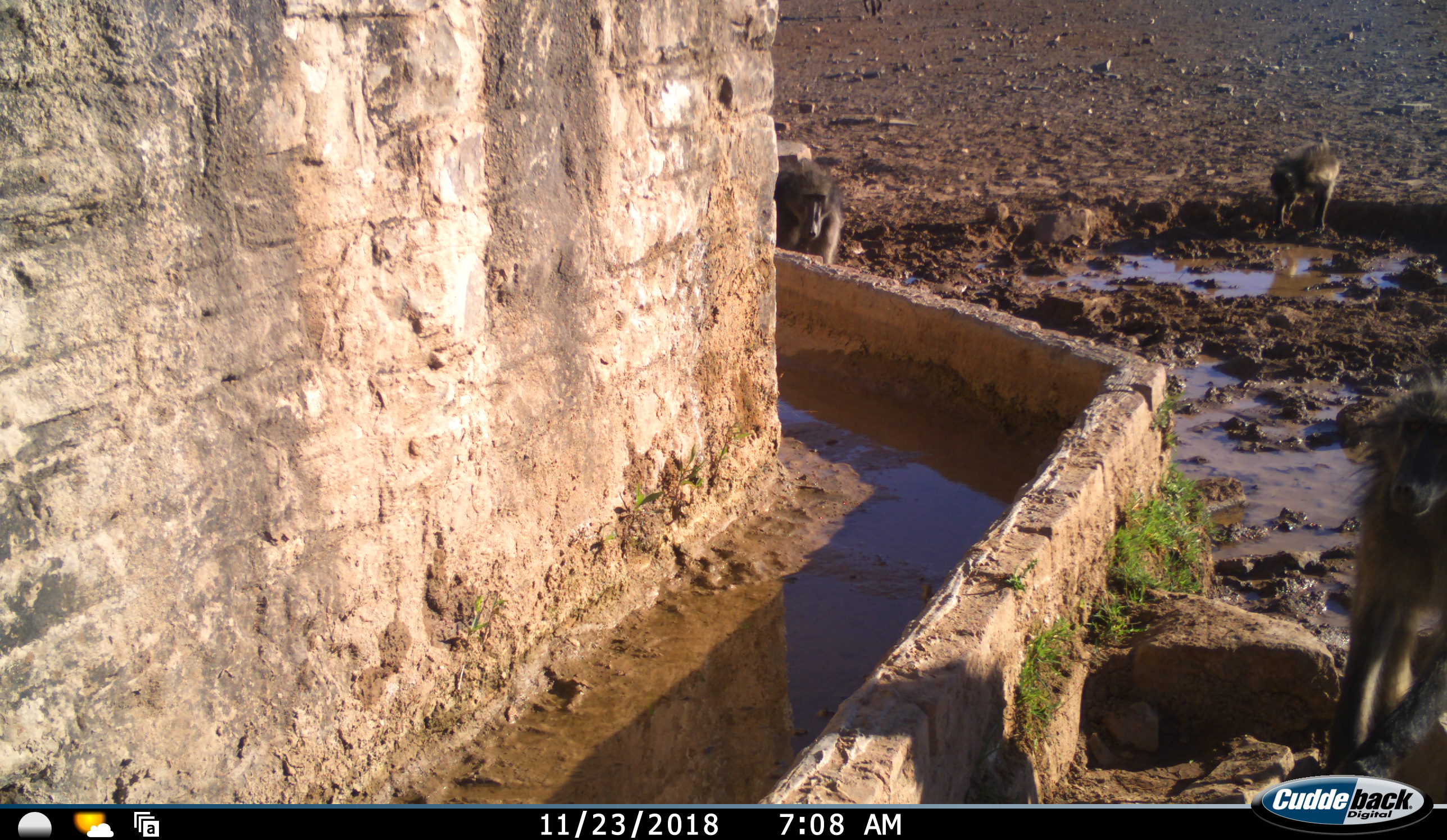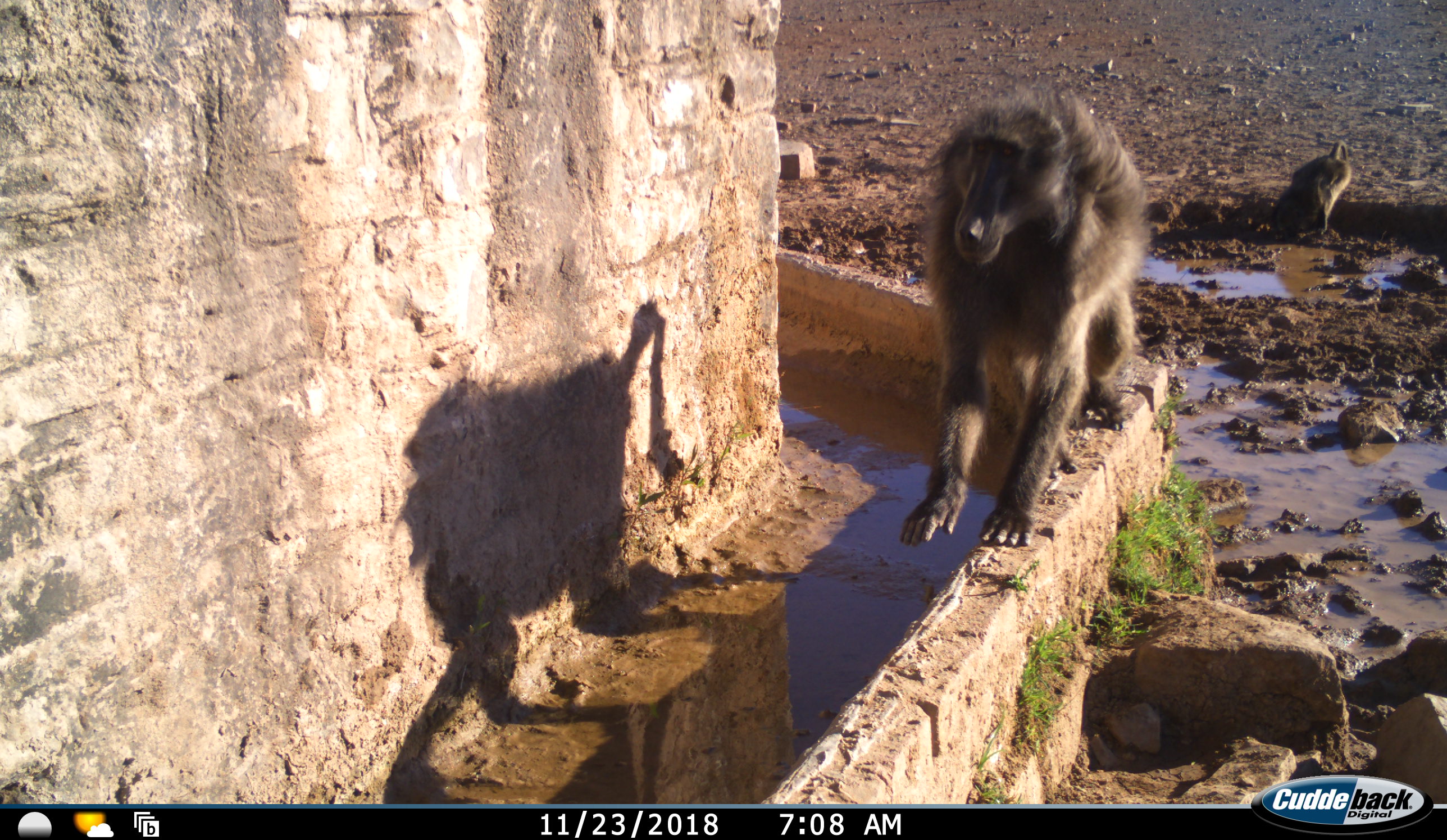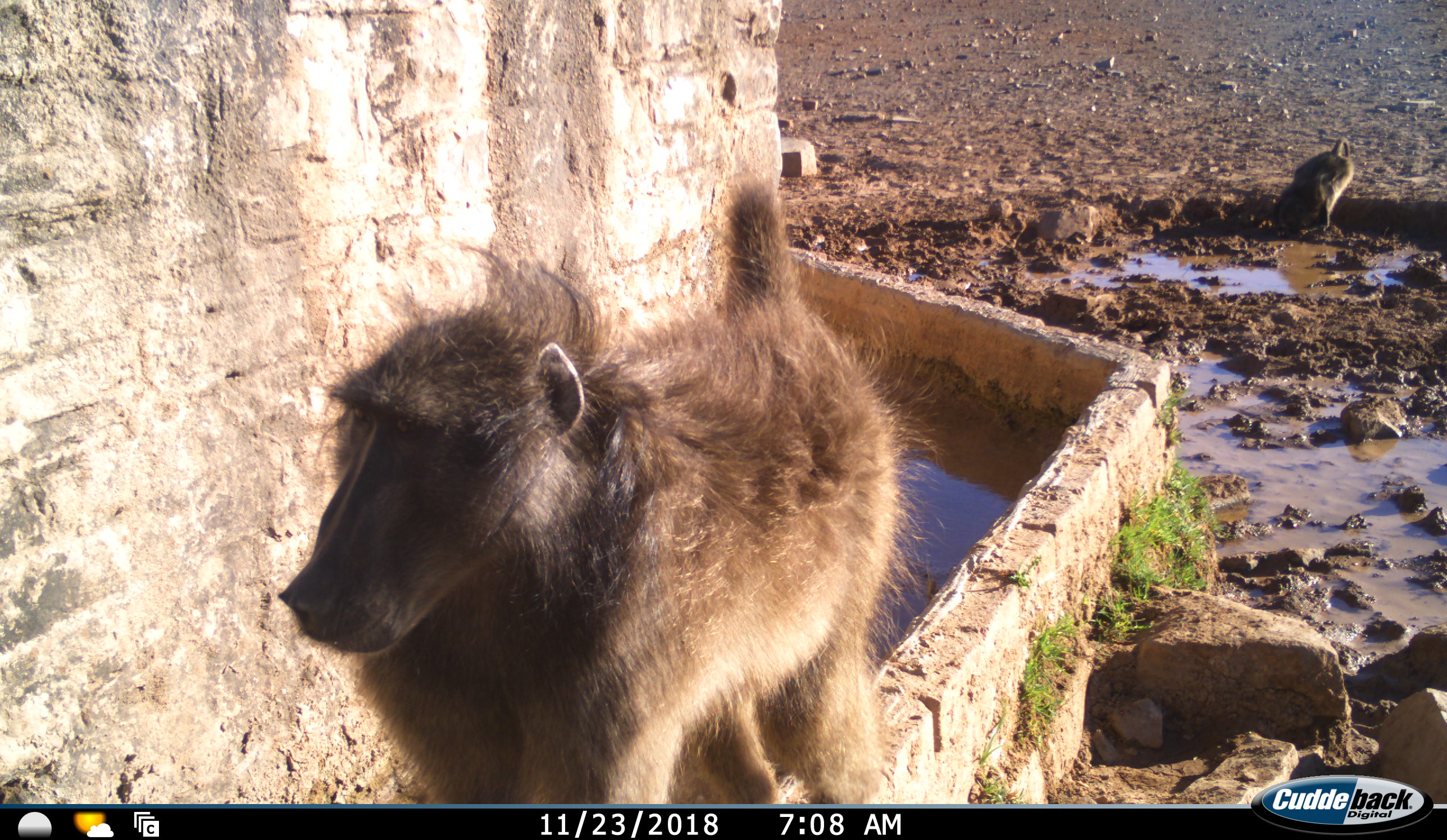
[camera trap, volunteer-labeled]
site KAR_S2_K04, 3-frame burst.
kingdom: Animalia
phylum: Chordata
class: Mammalia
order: Primates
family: Cercopithecidae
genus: Papio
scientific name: Papio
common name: baboon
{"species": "baboon (Papio)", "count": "3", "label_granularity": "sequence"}